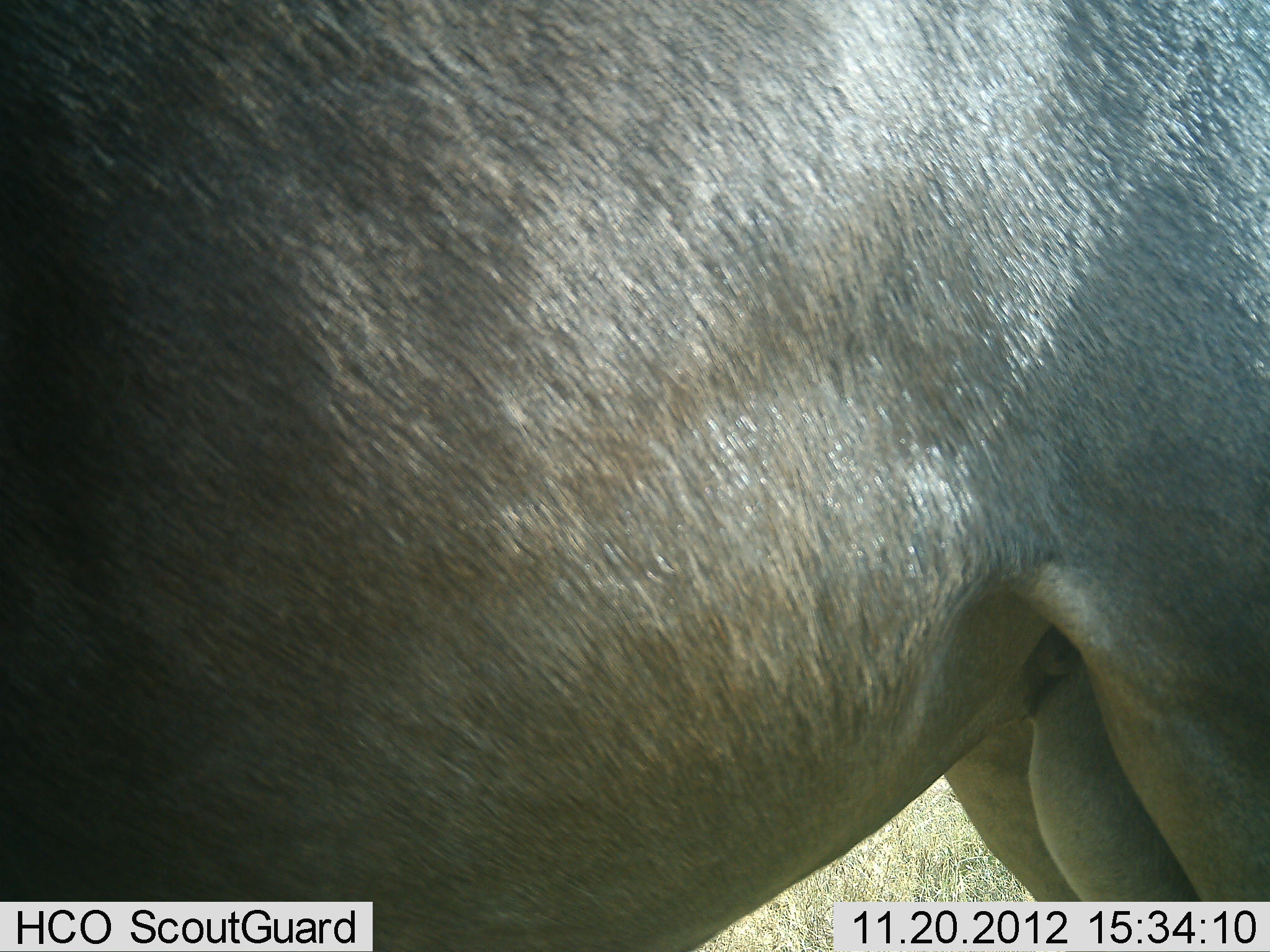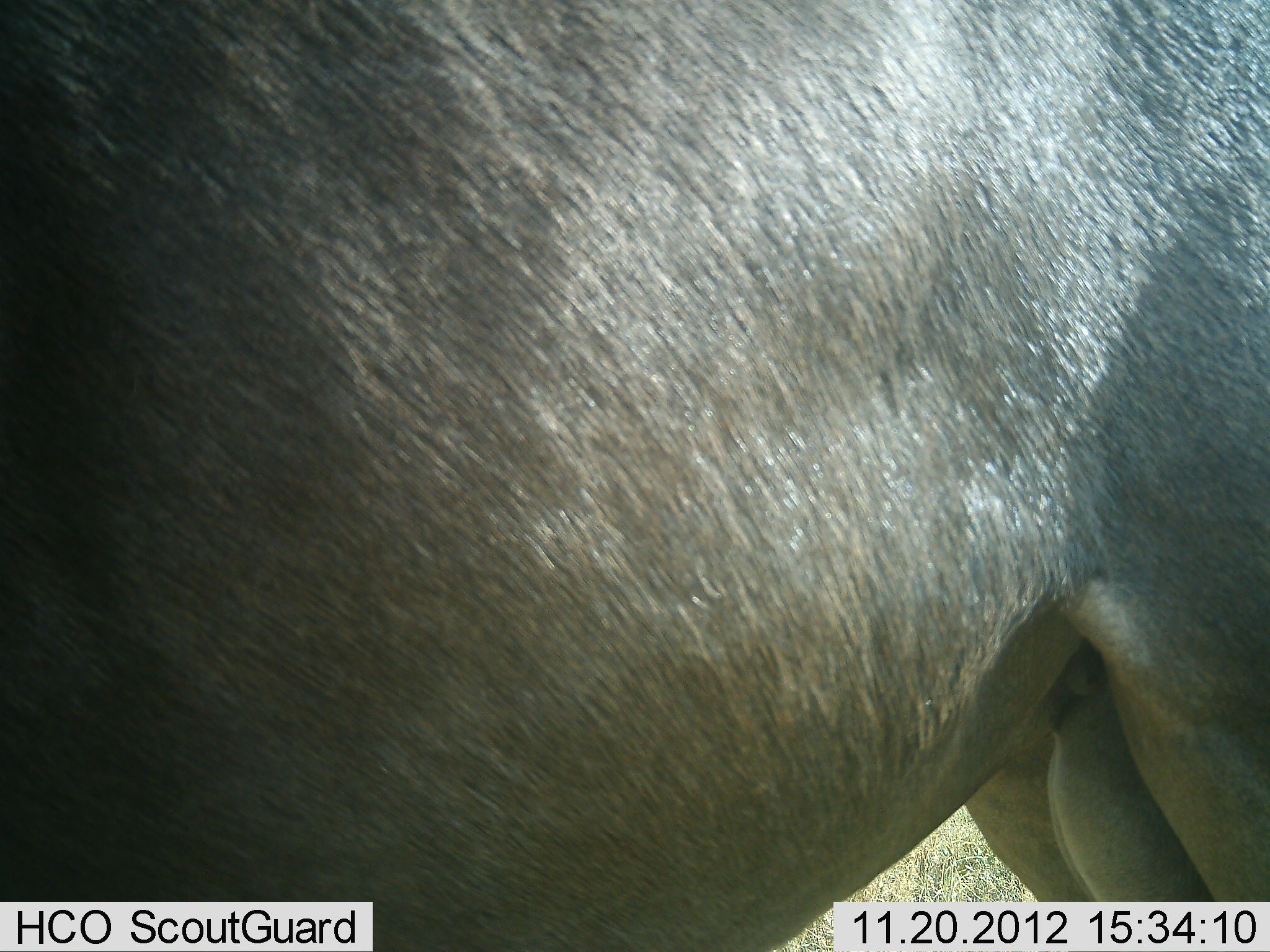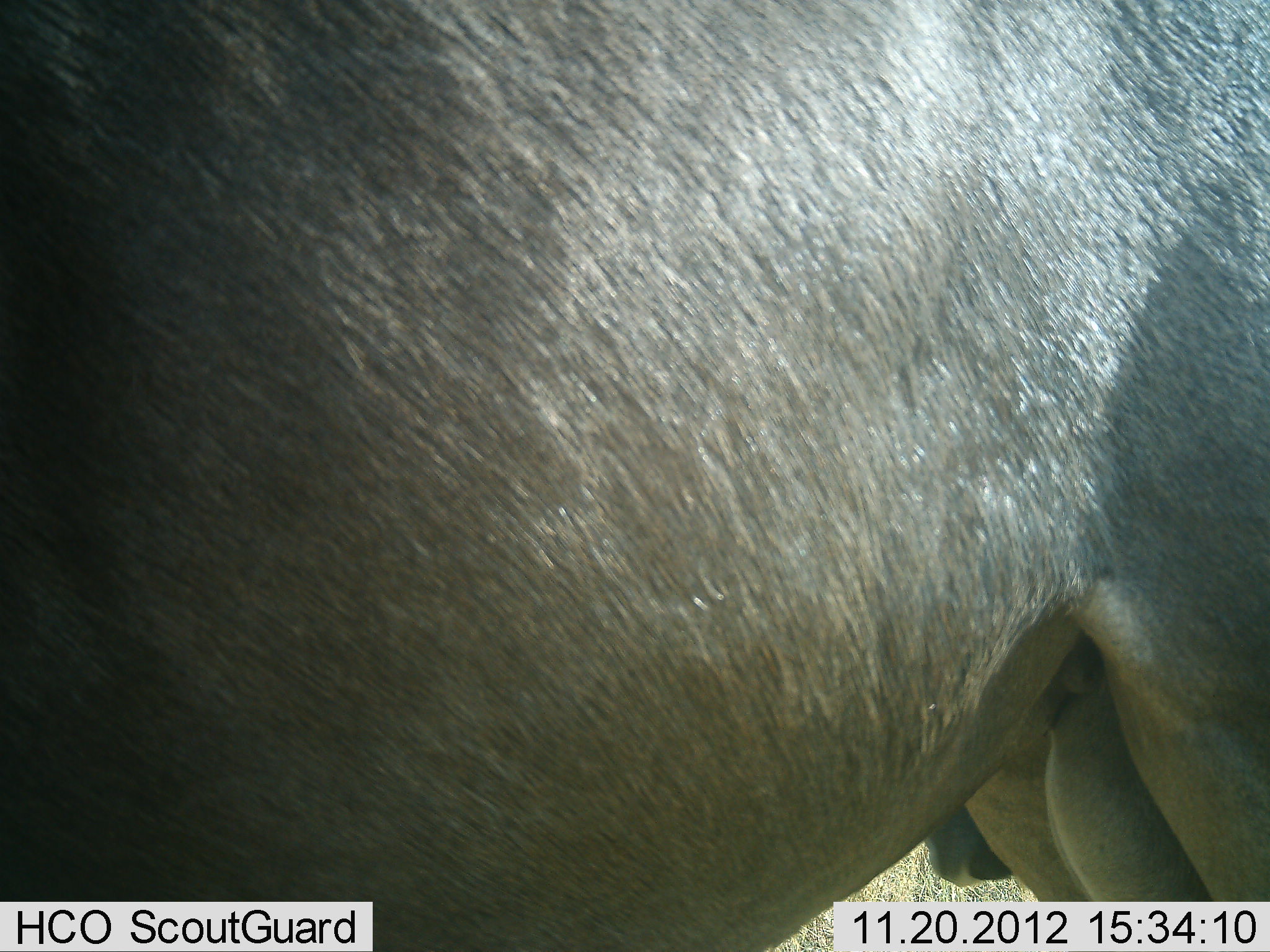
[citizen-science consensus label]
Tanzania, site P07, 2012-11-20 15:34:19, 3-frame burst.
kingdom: Animalia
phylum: Chordata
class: Mammalia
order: Artiodactyla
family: Bovidae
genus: Connochaetes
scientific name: Connochaetes taurinus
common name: blue wildebeest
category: wildebeest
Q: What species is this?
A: Wildebeest (blue wildebeest) (Connochaetes taurinus).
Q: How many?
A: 1.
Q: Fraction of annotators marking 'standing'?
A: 100%.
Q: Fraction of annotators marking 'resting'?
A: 0%.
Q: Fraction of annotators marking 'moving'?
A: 0%.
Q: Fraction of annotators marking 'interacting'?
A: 0%.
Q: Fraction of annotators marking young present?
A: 0%.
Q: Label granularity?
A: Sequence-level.